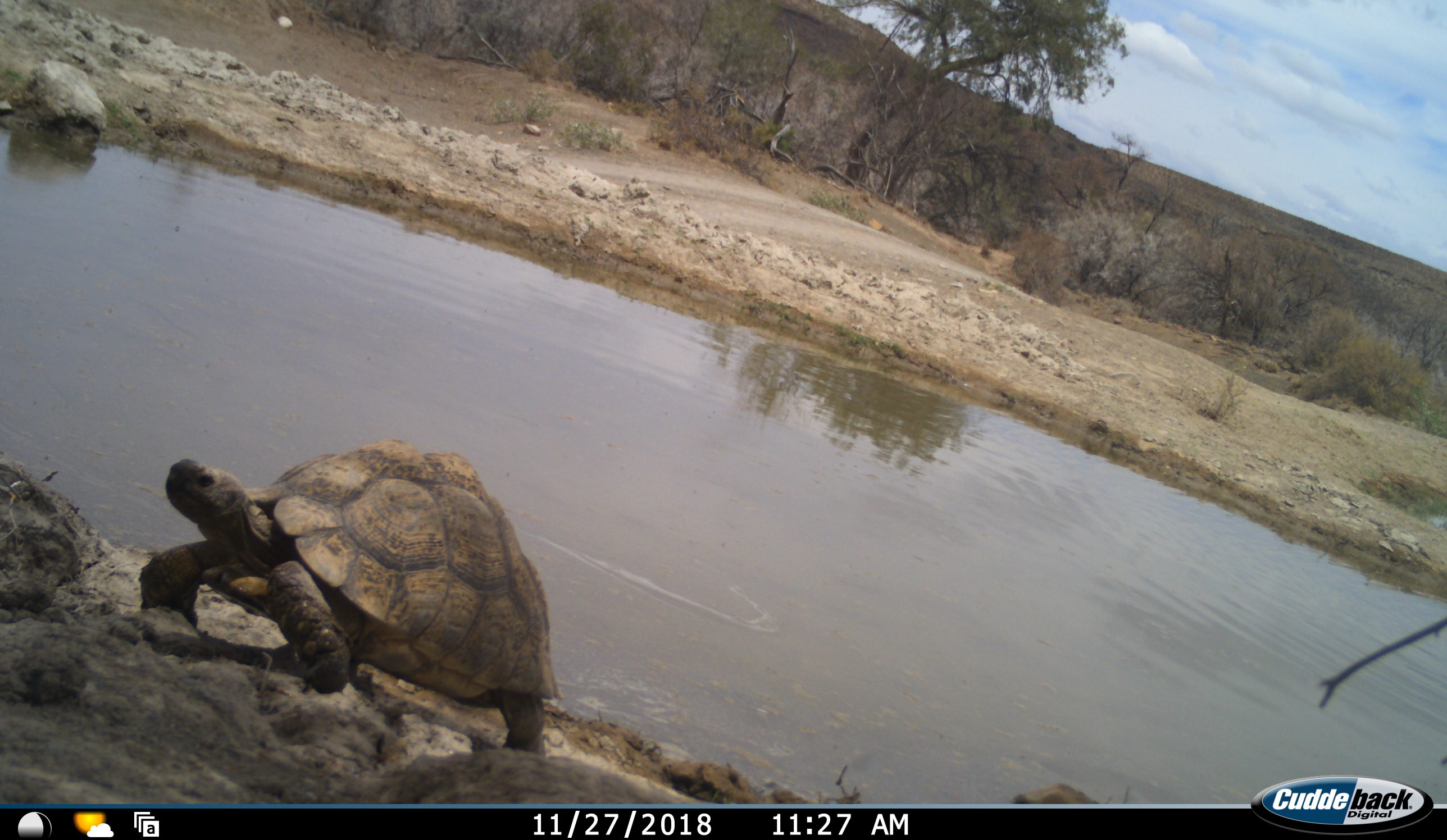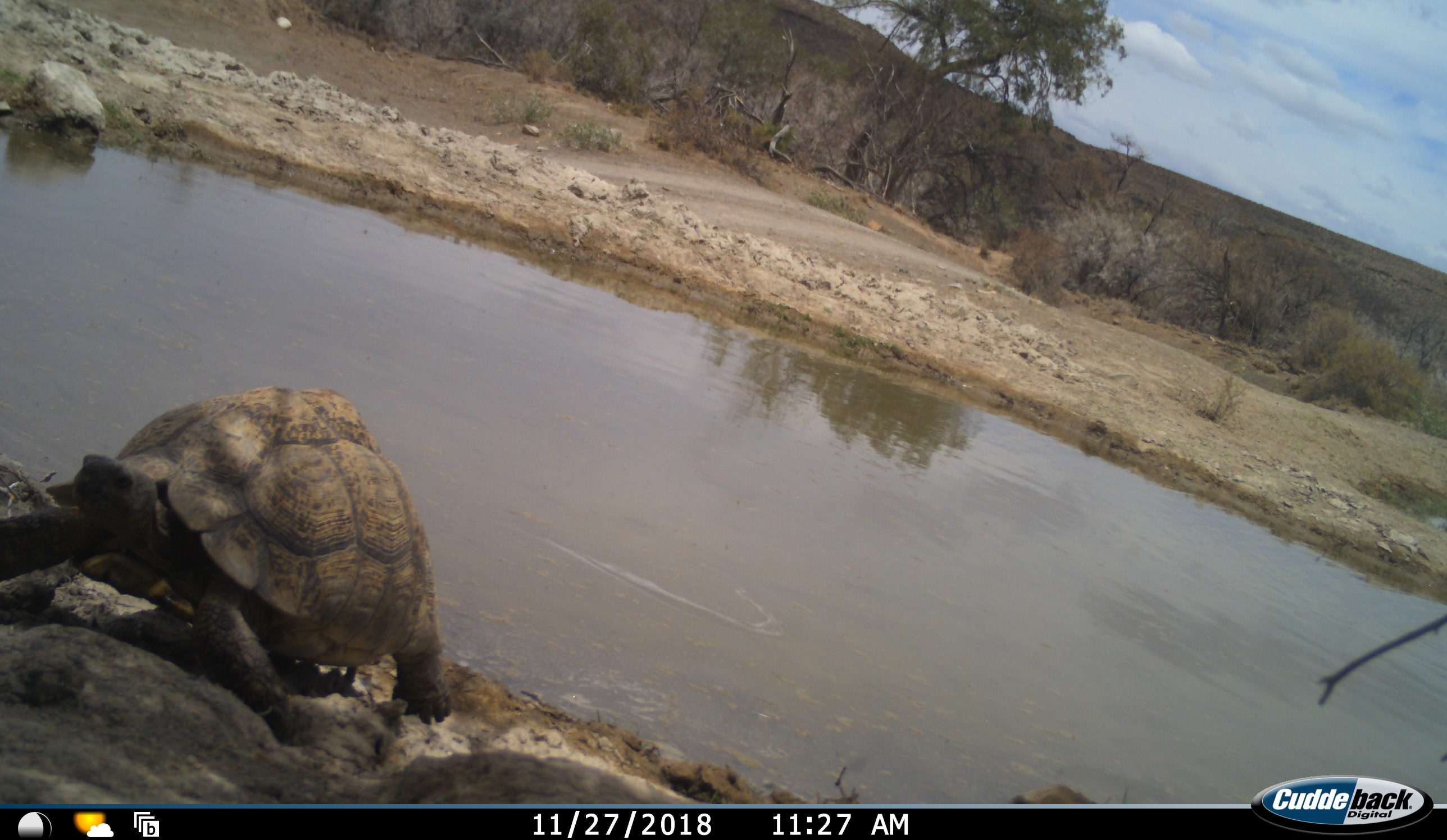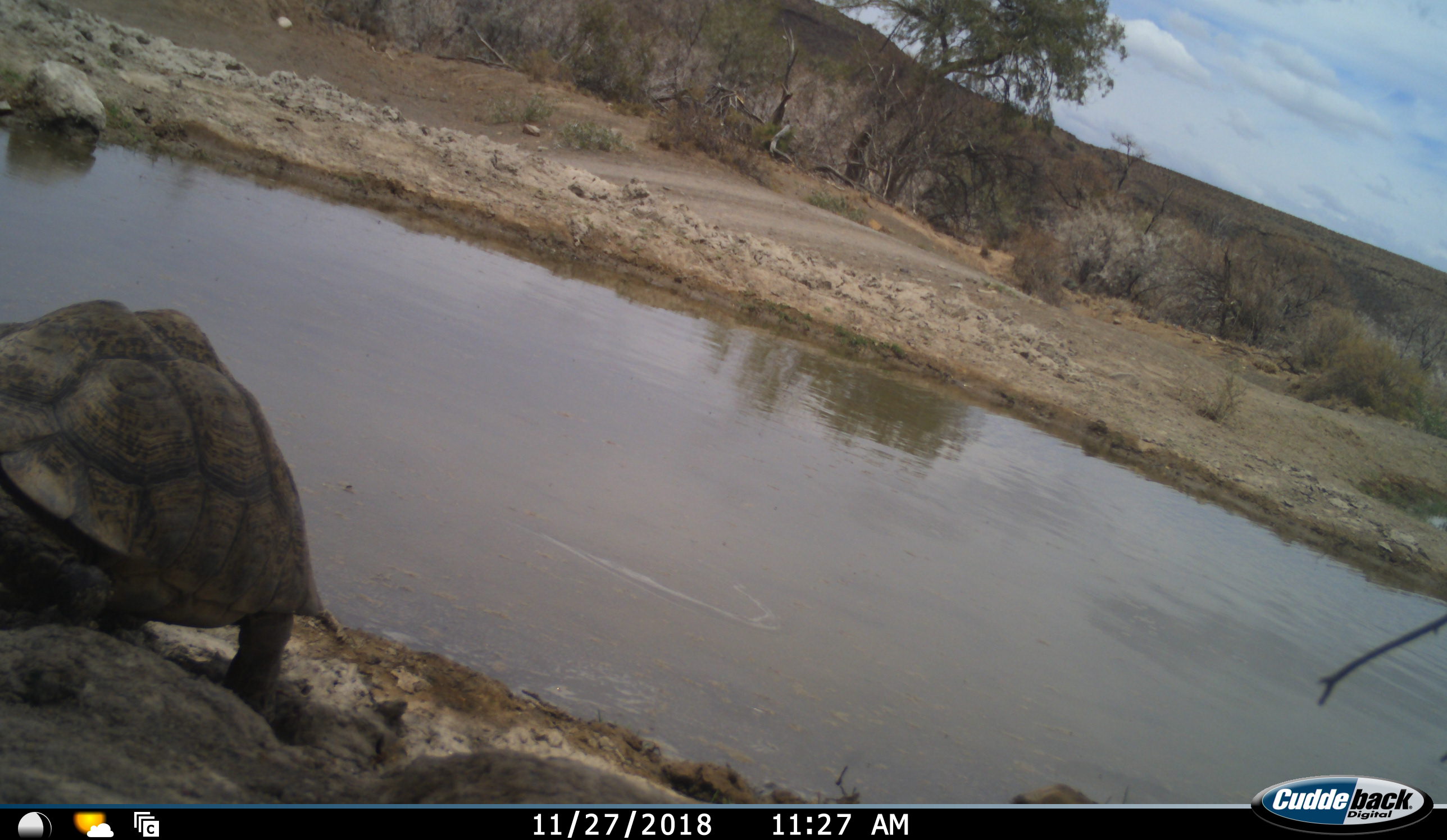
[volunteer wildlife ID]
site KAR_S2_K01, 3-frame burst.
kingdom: Animalia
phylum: Chordata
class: Reptilia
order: Testudines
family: Testudinidae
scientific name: Testudinidae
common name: tortoise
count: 1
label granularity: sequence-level